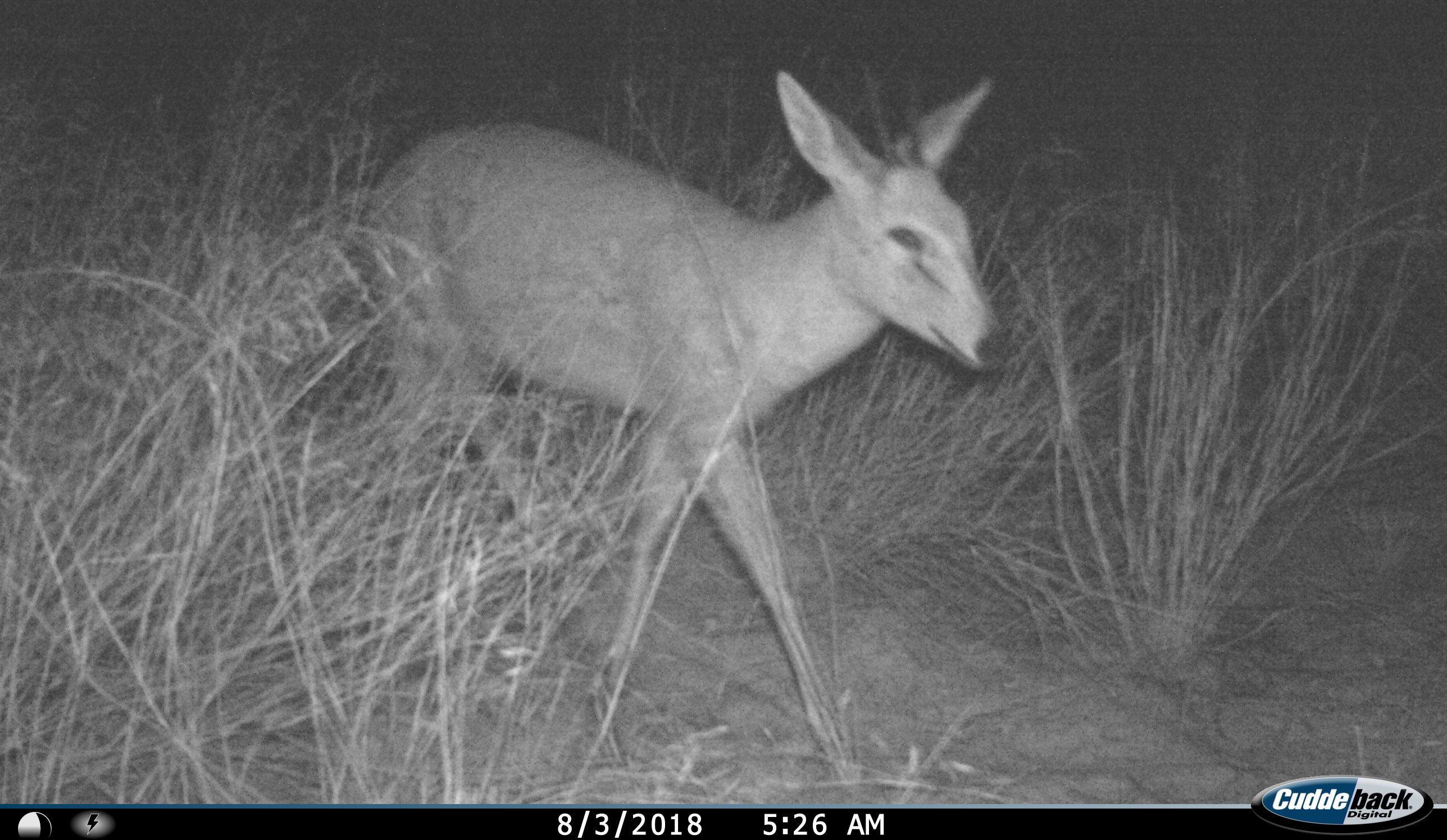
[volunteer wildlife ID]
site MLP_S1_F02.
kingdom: Animalia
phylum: Chordata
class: Mammalia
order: Artiodactyla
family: Bovidae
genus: Sylvicapra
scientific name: Sylvicapra grimmia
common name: common duiker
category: duikercommongrey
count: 1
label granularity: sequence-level